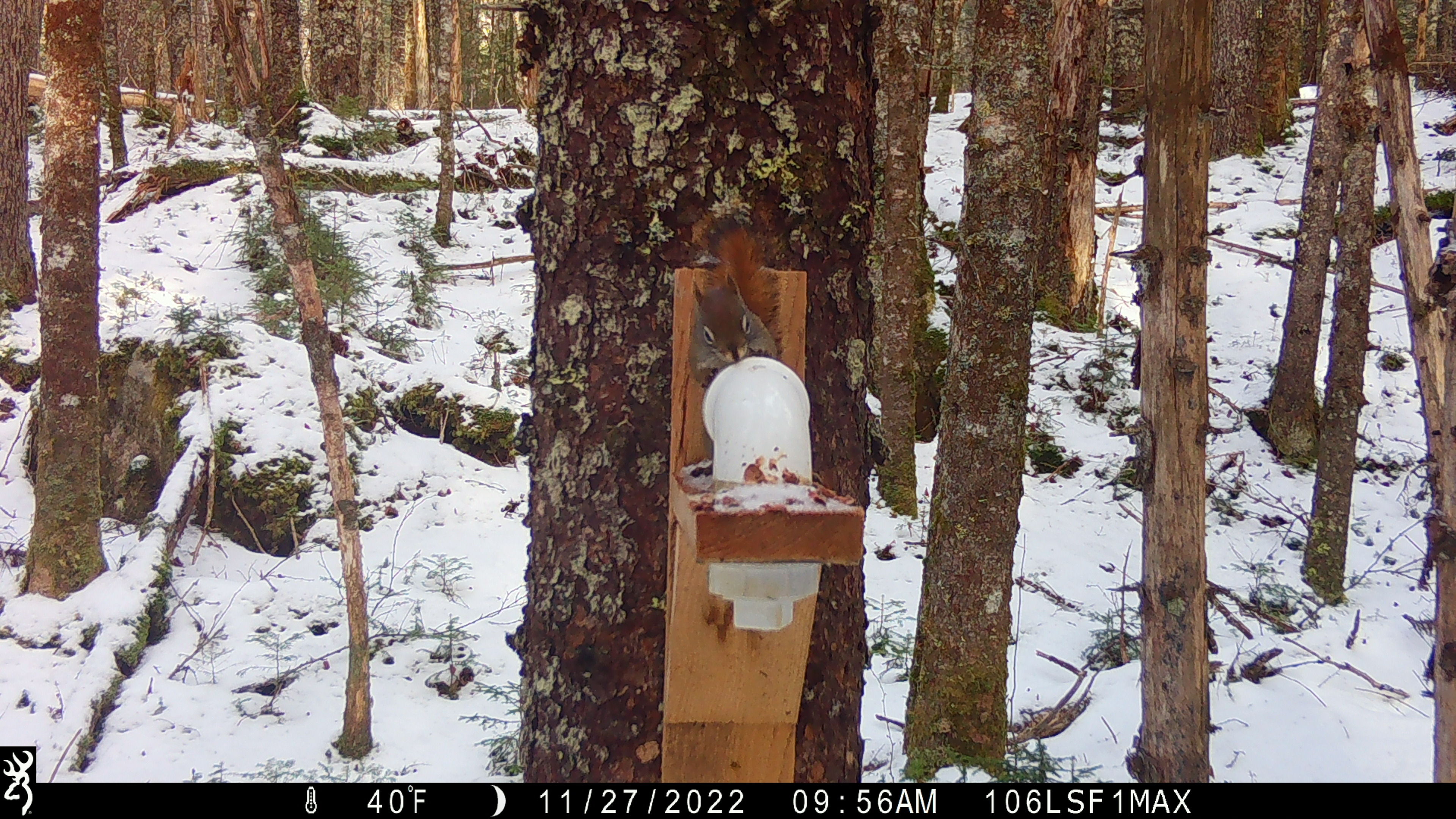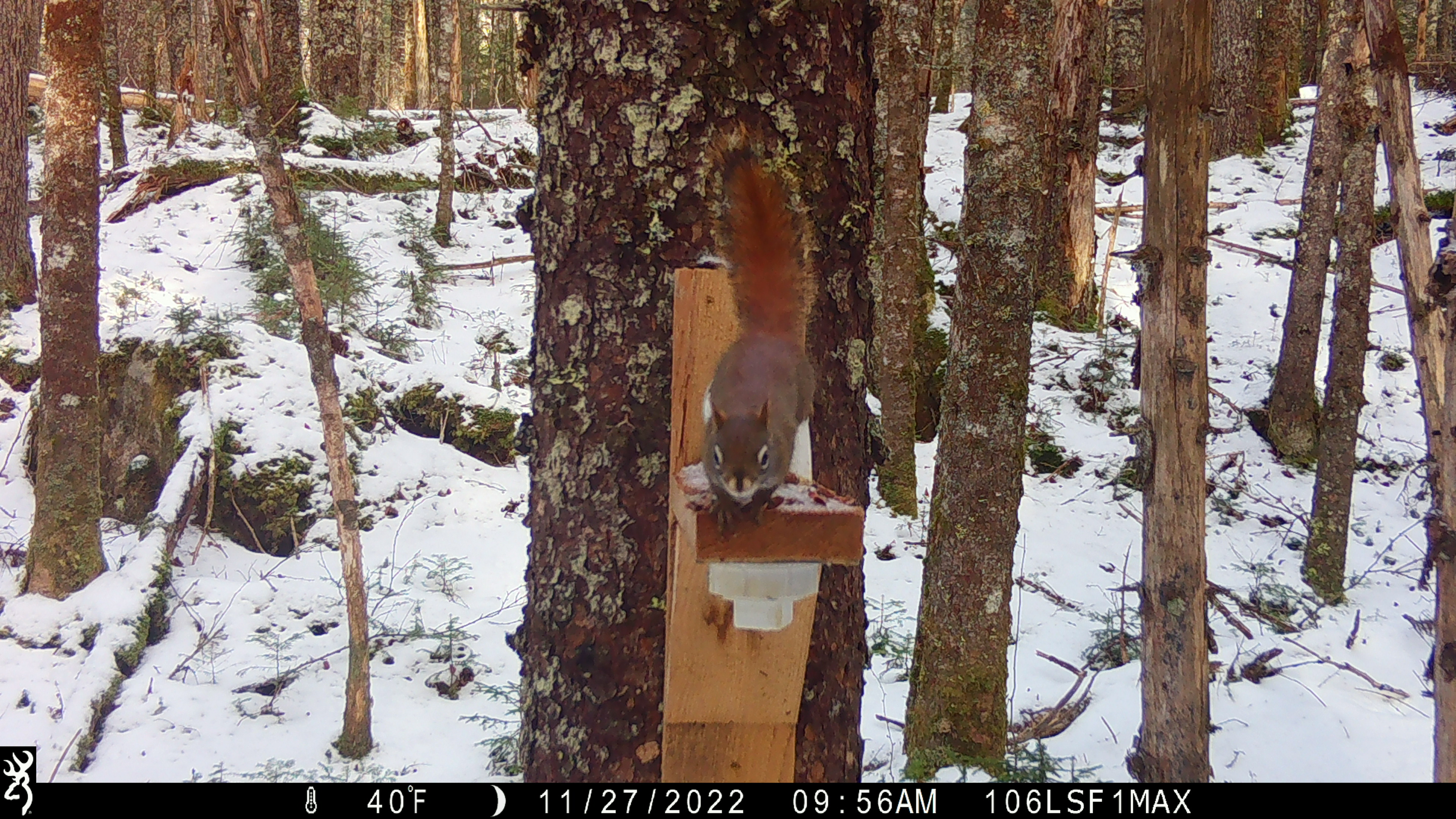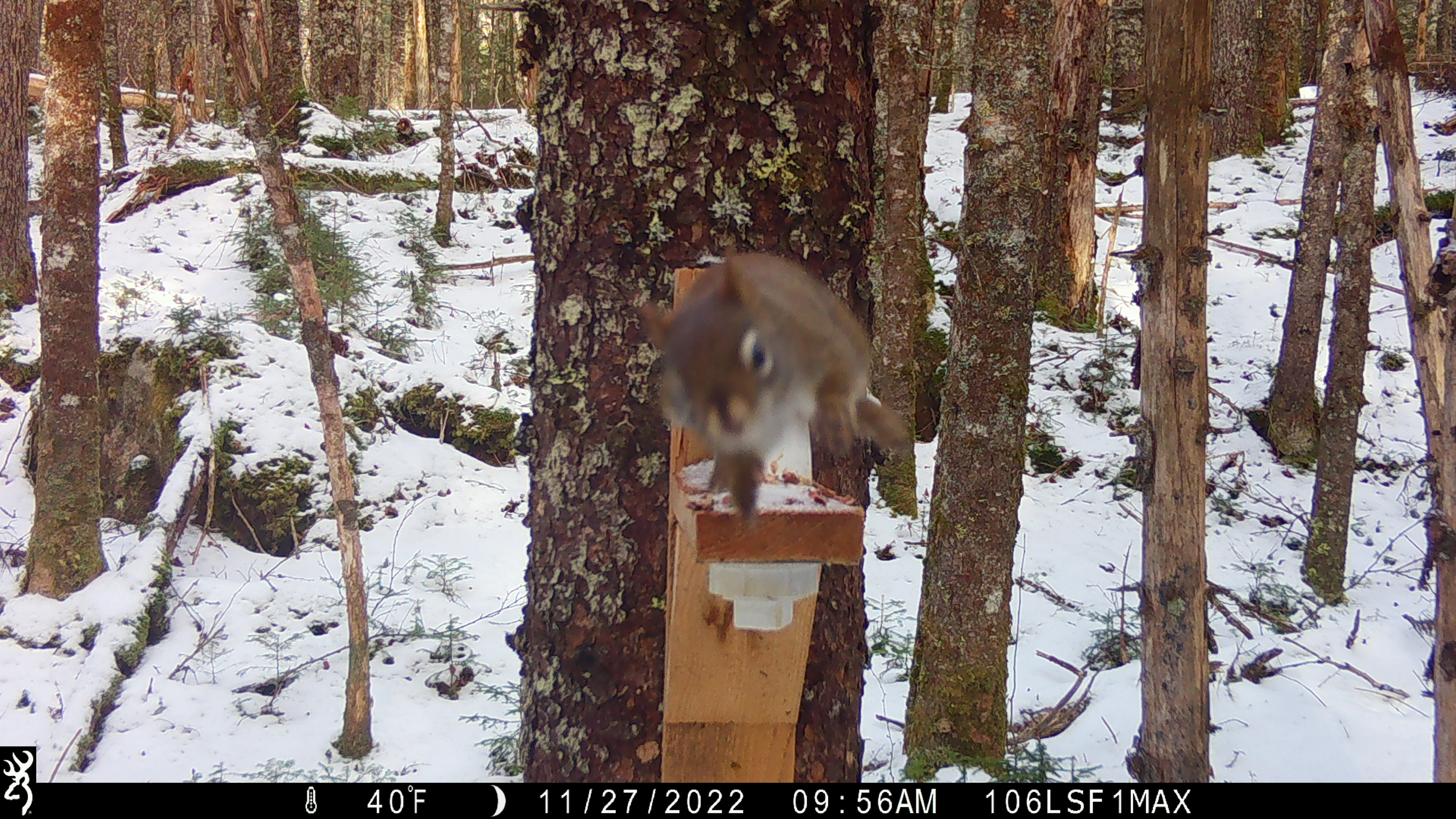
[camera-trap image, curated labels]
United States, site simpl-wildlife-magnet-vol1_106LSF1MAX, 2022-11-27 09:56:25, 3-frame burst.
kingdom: Animalia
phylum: Chordata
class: Mammalia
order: Rodentia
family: Sciuridae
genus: Tamiasciurus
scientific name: Tamiasciurus hudsonicus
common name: red squirrel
Red squirrel (Tamiasciurus hudsonicus).